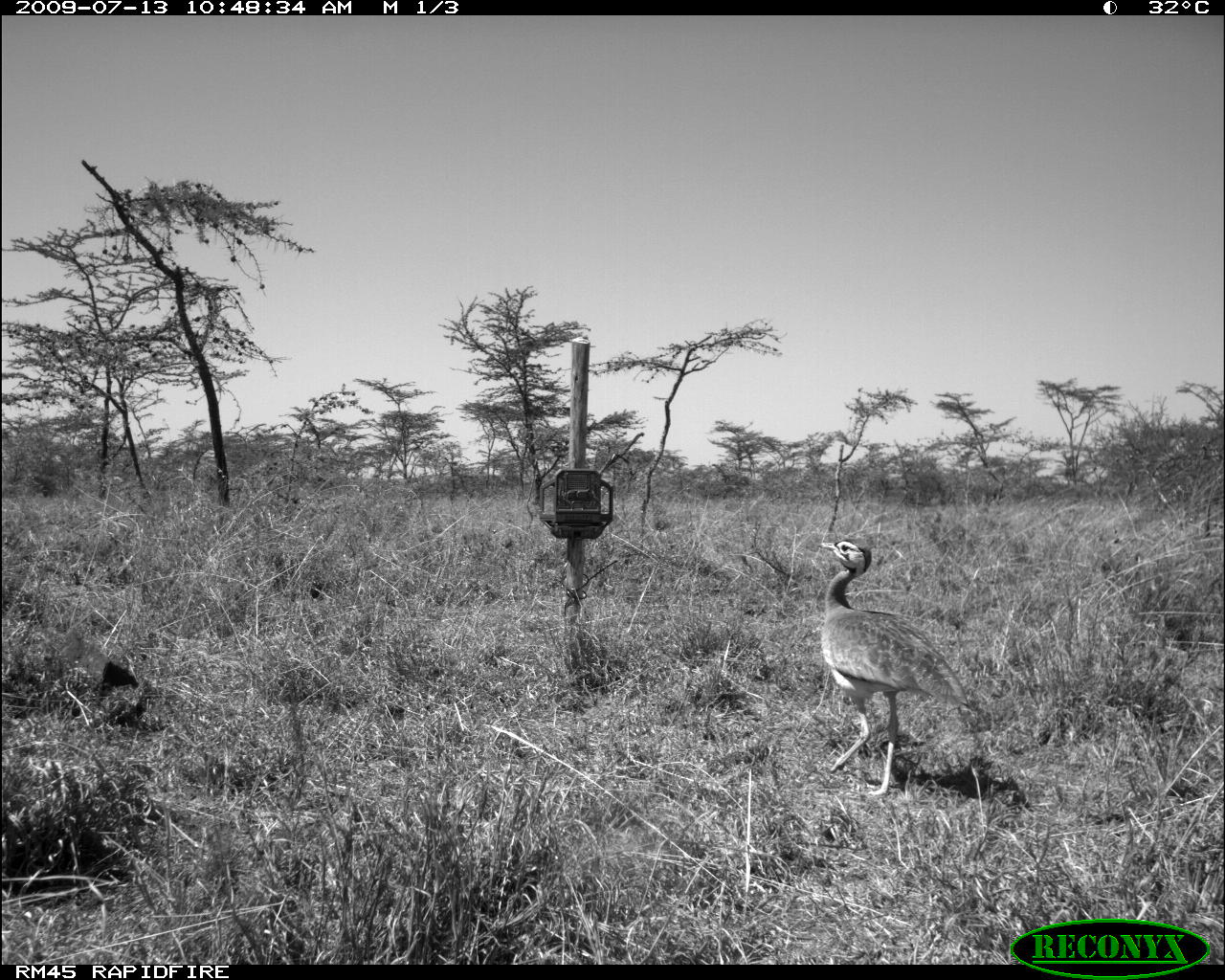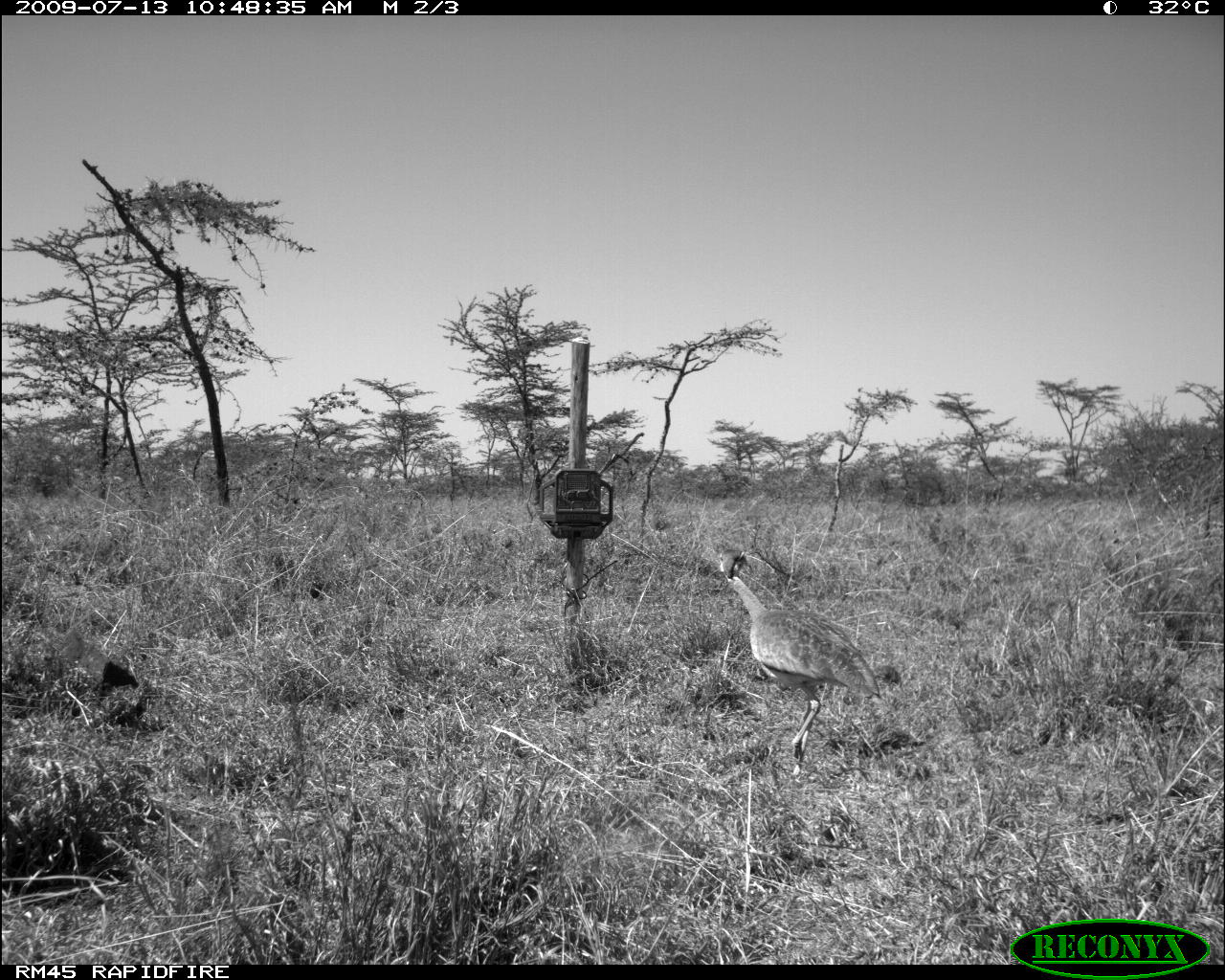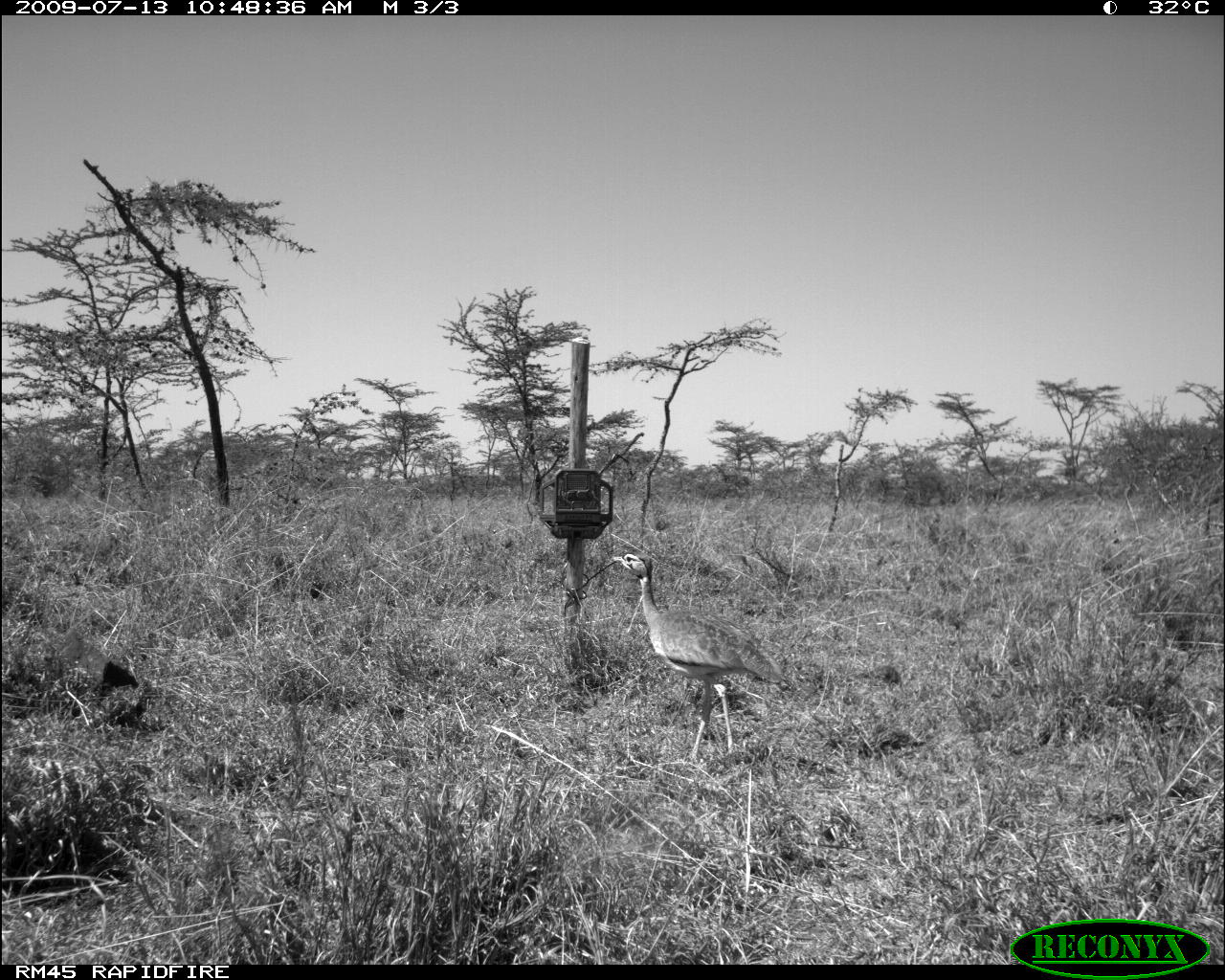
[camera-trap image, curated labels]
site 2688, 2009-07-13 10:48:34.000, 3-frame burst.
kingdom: Animalia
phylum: Chordata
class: Aves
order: Otidiformes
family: Otididae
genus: Eupodotis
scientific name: Eupodotis senegalensis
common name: white-bellied bustard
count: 1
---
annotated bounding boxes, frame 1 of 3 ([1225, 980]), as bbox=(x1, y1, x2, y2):
eupodotis senegalensis: bbox=(816, 536, 968, 798)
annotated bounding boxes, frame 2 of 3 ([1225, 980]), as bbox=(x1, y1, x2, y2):
eupodotis senegalensis: bbox=(720, 548, 883, 790)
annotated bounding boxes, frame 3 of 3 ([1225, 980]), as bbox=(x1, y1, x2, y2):
eupodotis senegalensis: bbox=(611, 550, 796, 768)